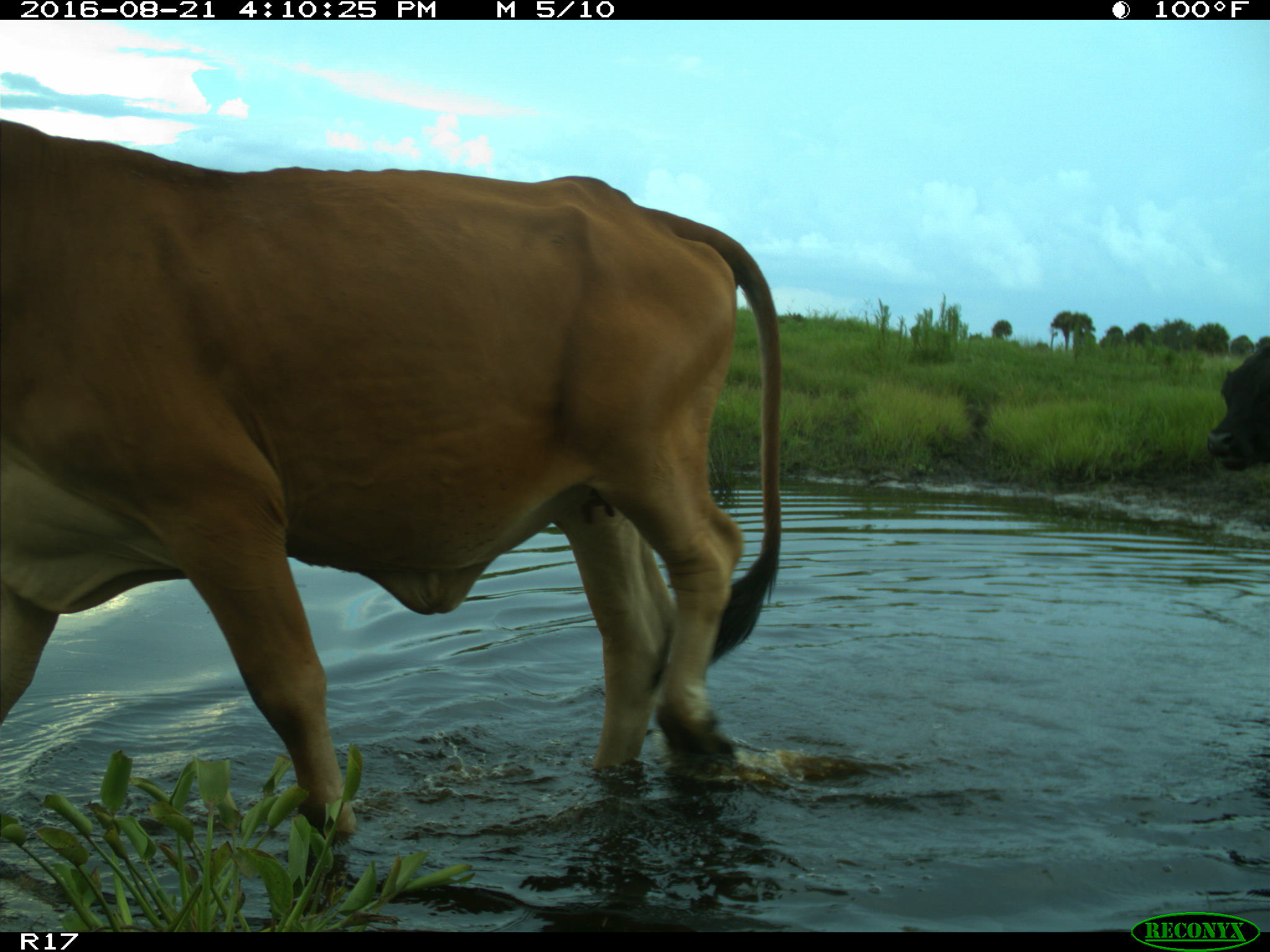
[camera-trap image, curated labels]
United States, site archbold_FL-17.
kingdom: Animalia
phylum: Chordata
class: Mammalia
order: Artiodactyla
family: Bovidae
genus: Bos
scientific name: Bos taurus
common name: domestic cow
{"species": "Bos taurus (domestic cow)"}